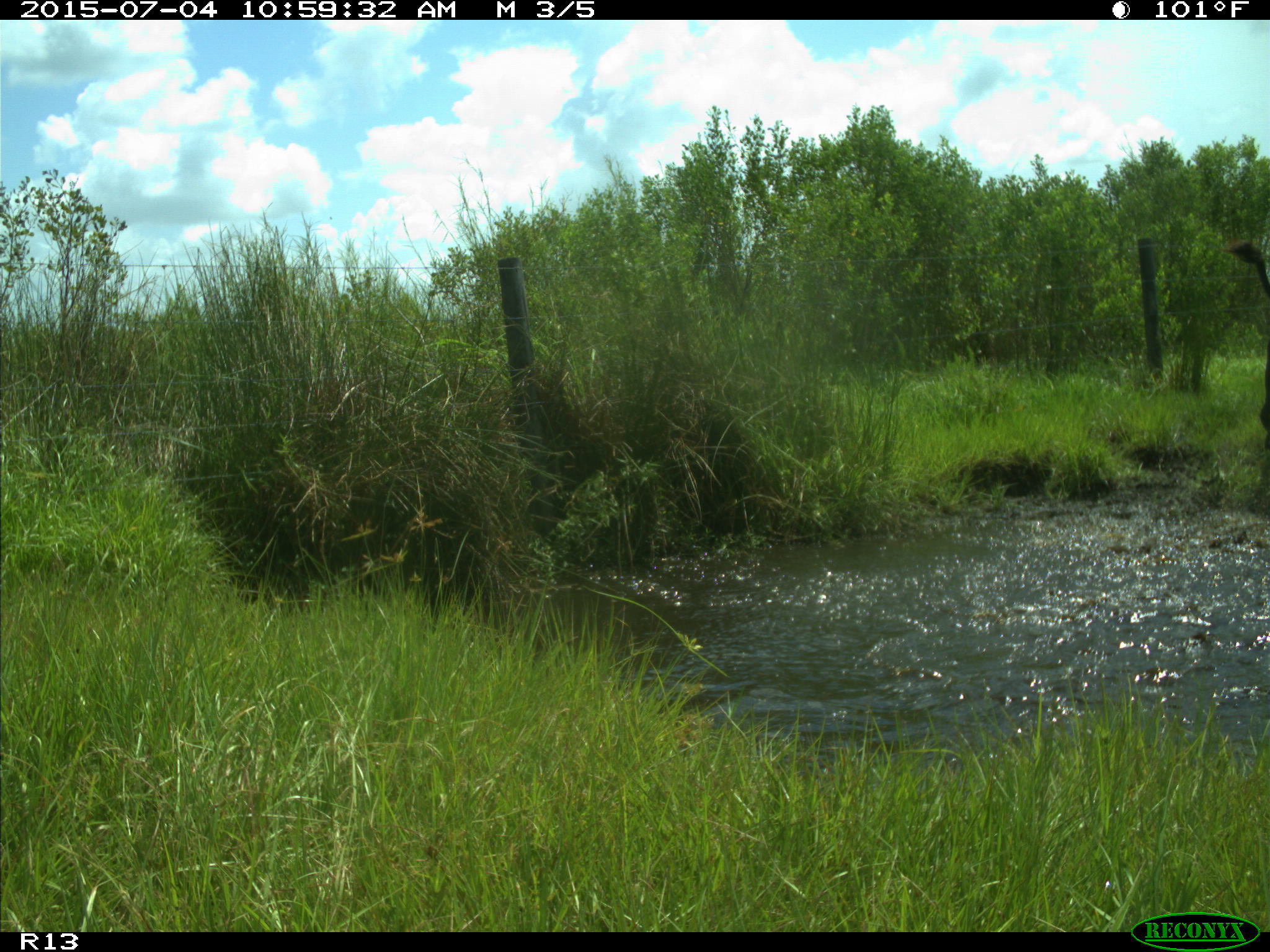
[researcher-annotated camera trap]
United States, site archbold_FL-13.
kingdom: Animalia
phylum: Chordata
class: Mammalia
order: Artiodactyla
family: Bovidae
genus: Bos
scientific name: Bos taurus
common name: domestic cow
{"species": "Bos taurus (domestic cow)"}